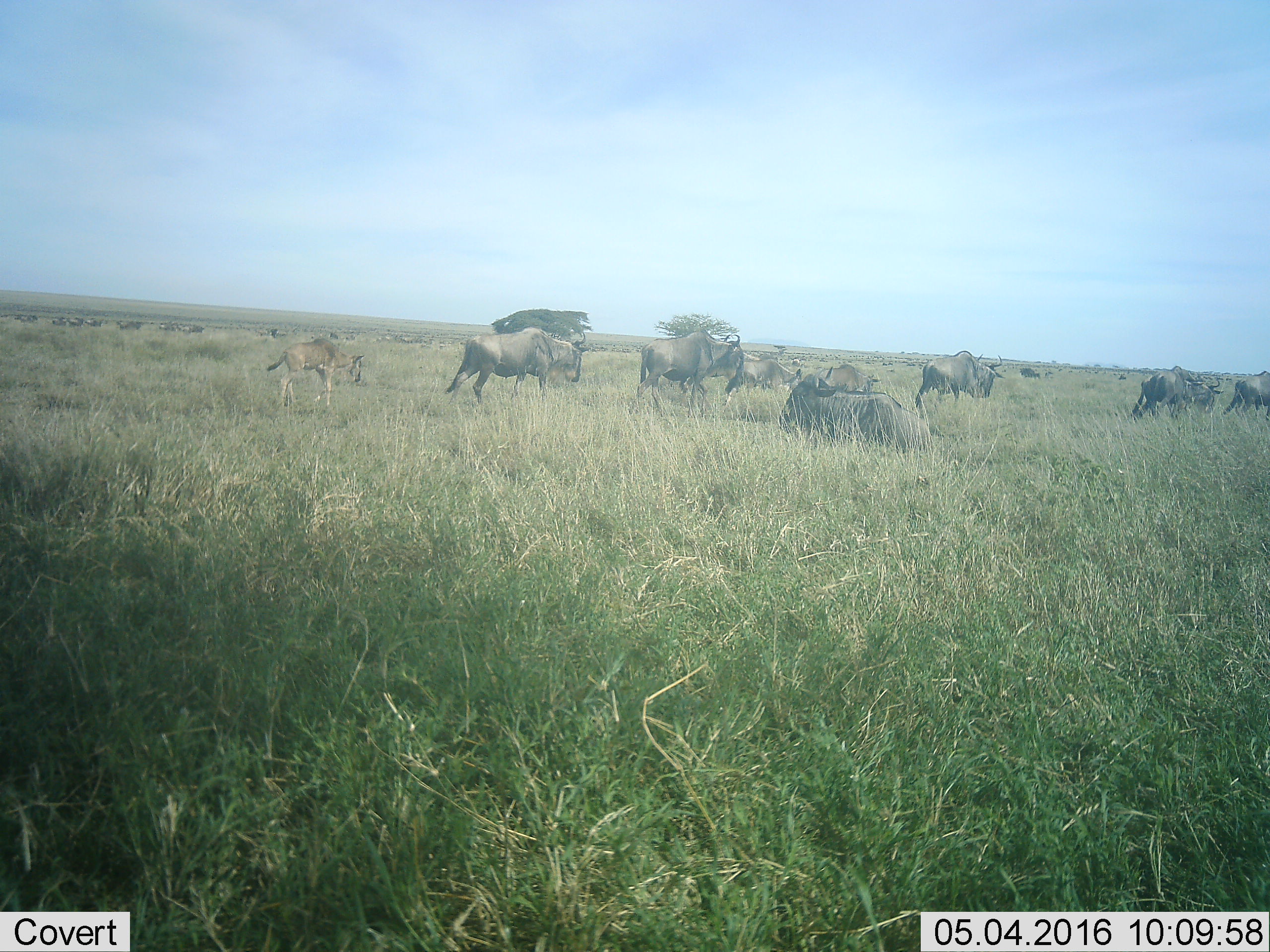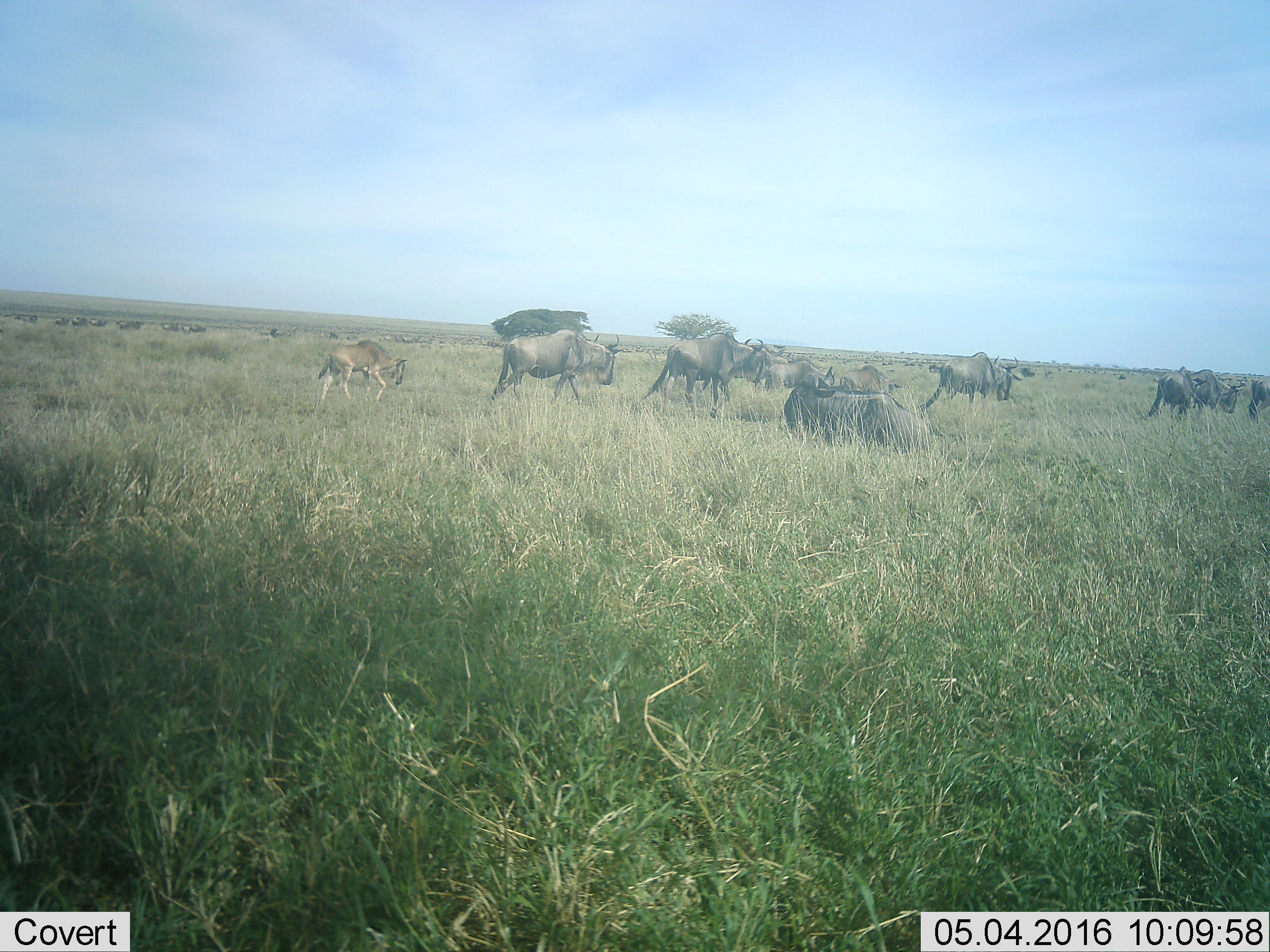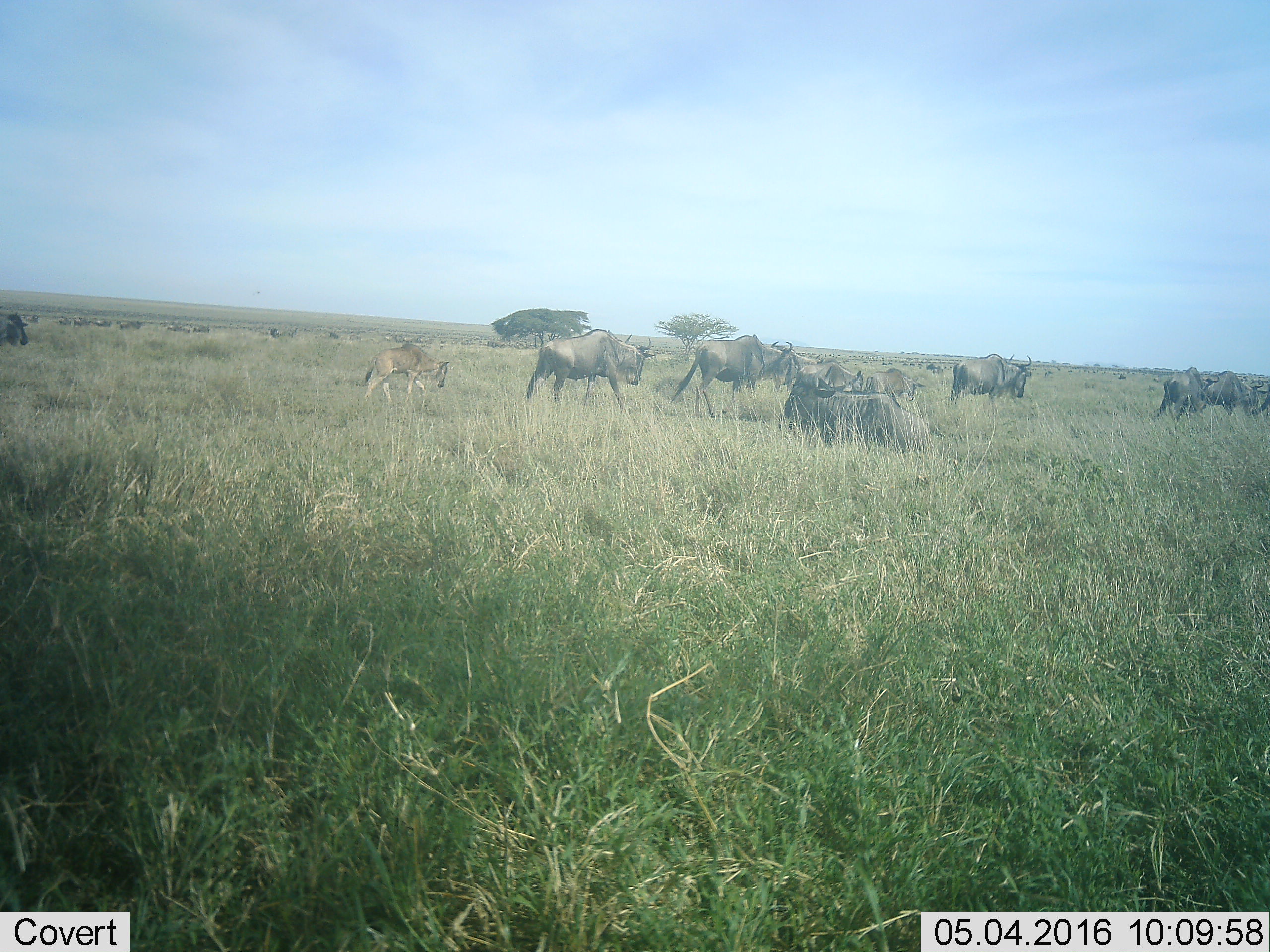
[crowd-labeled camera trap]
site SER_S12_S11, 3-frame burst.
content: unidentified animal